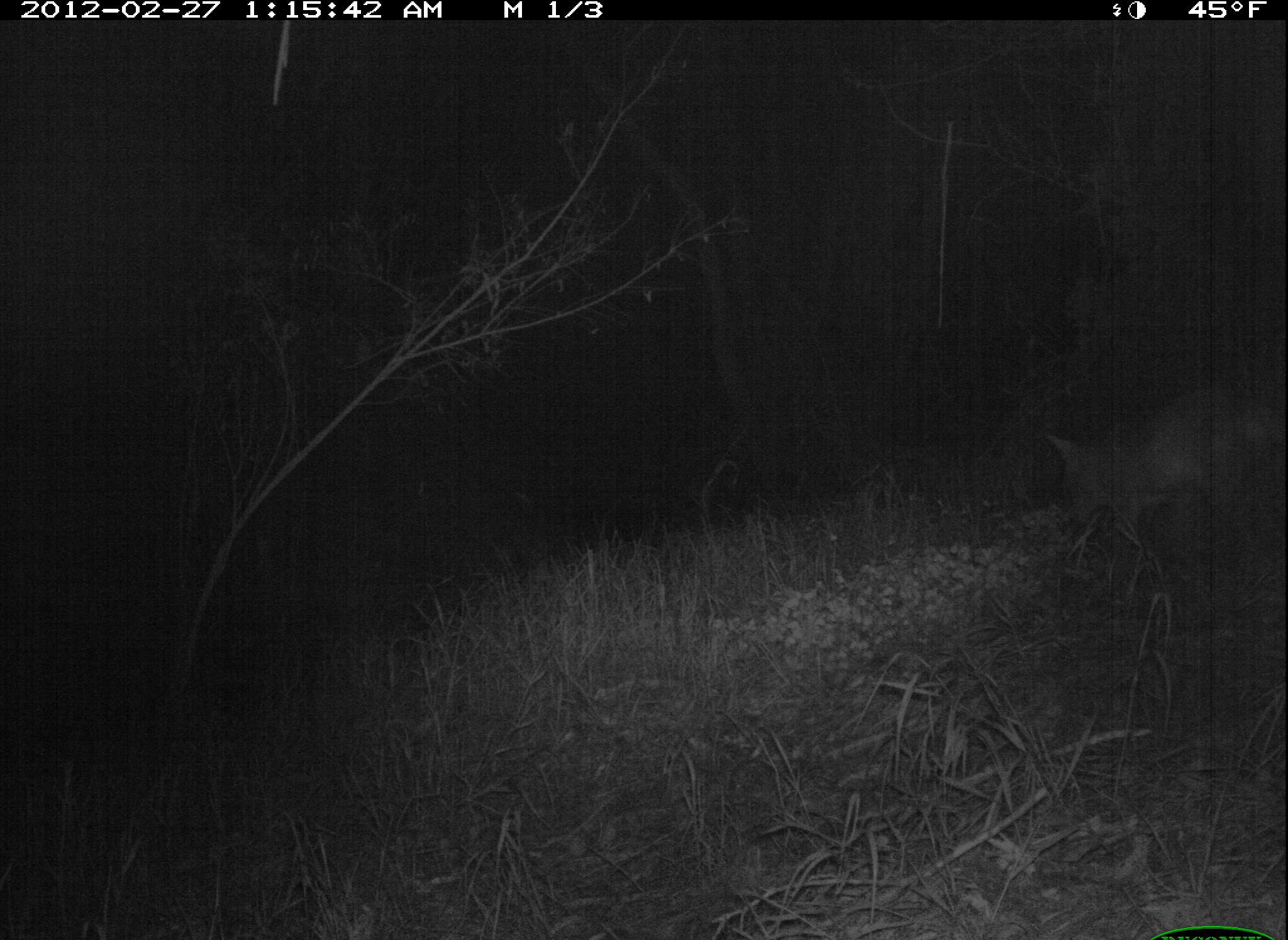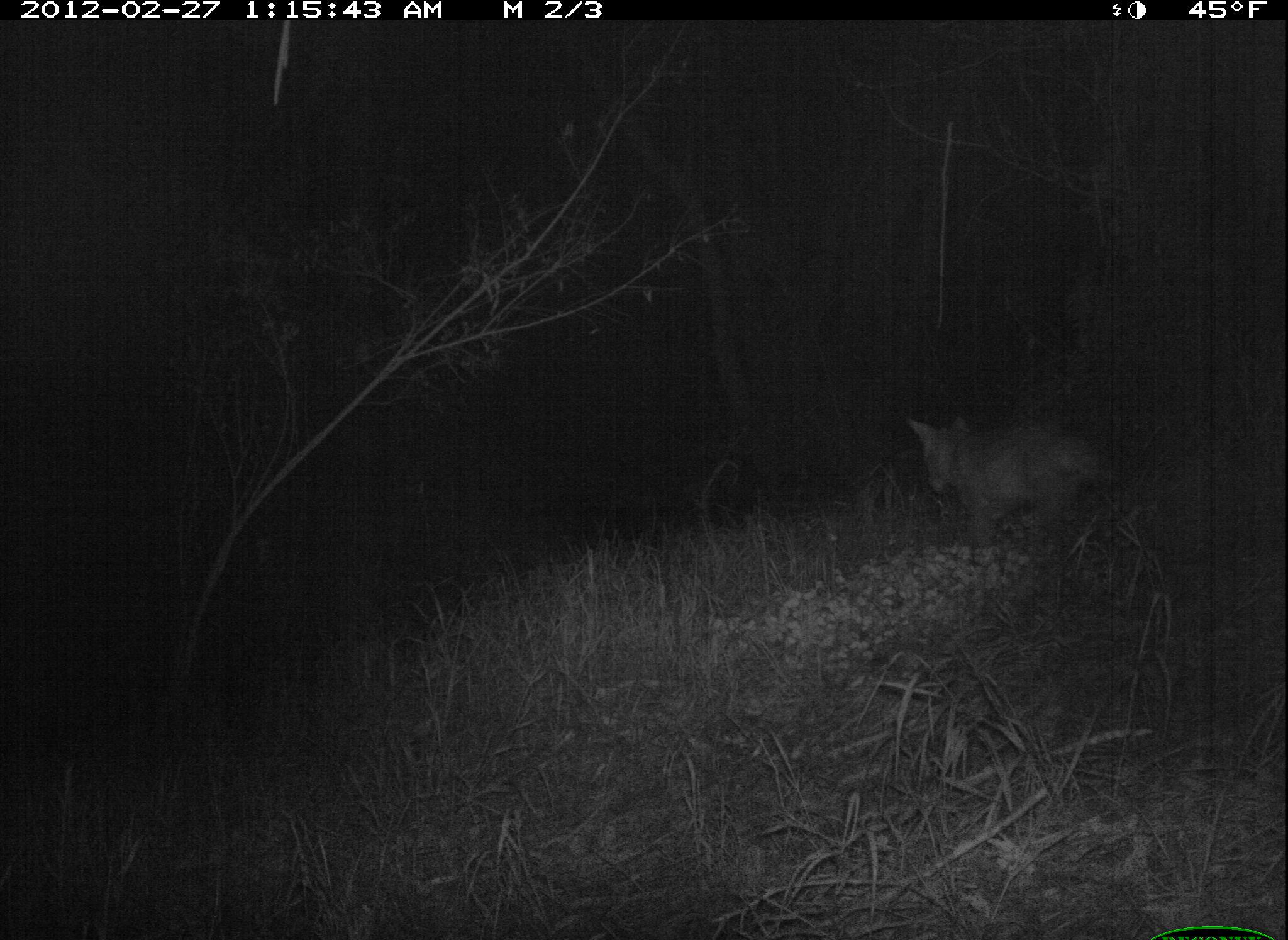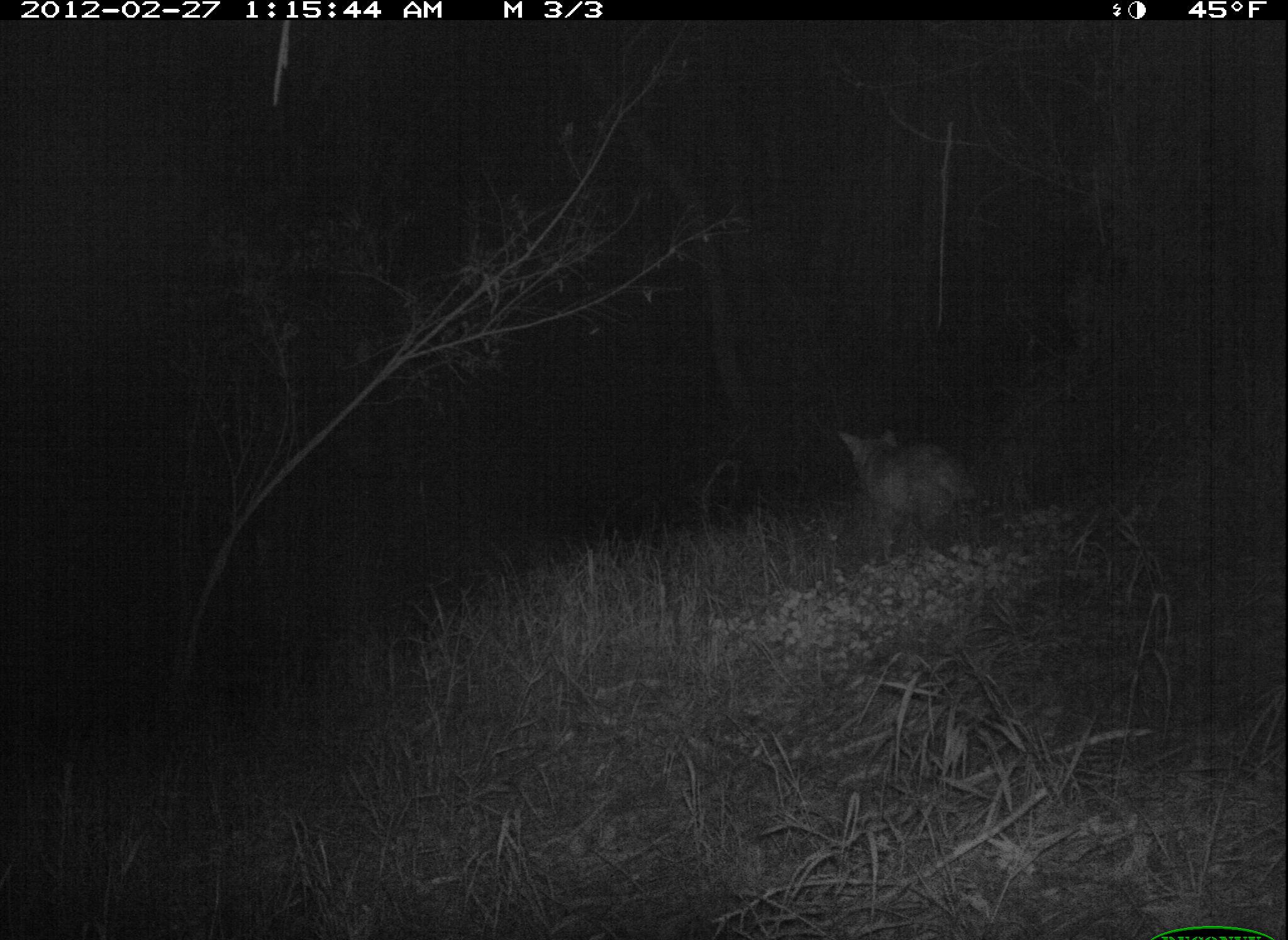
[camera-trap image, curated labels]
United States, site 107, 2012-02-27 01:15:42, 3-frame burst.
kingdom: Animalia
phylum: Chordata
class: Mammalia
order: Carnivora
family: Canidae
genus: Canis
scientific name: Canis latrans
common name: coyote